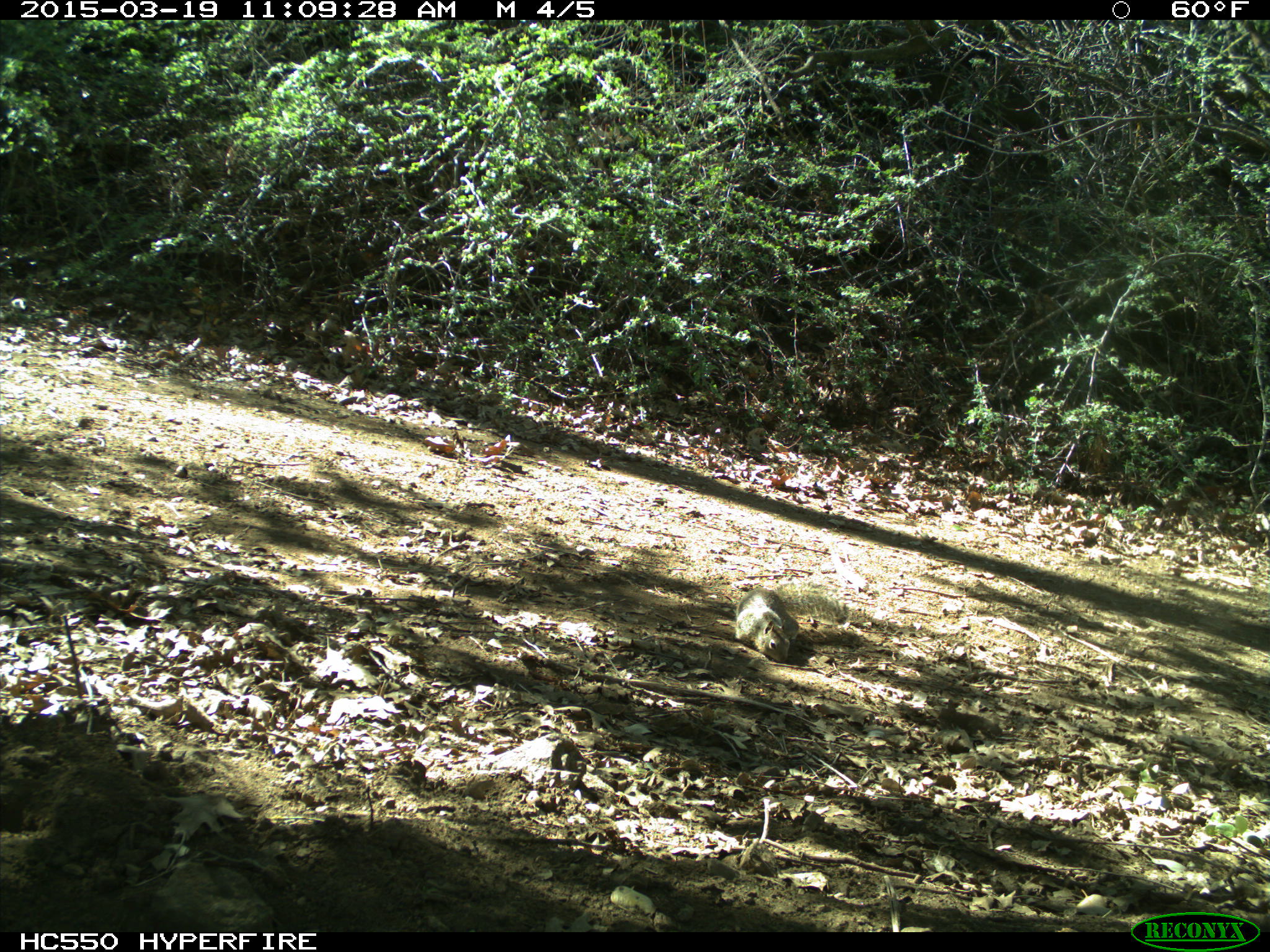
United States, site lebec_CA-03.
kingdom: Animalia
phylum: Chordata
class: Mammalia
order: Rodentia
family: Sciuridae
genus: Otospermophilus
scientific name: Otospermophilus beecheyi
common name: california ground squirrel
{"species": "Otospermophilus beecheyi (california ground squirrel)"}